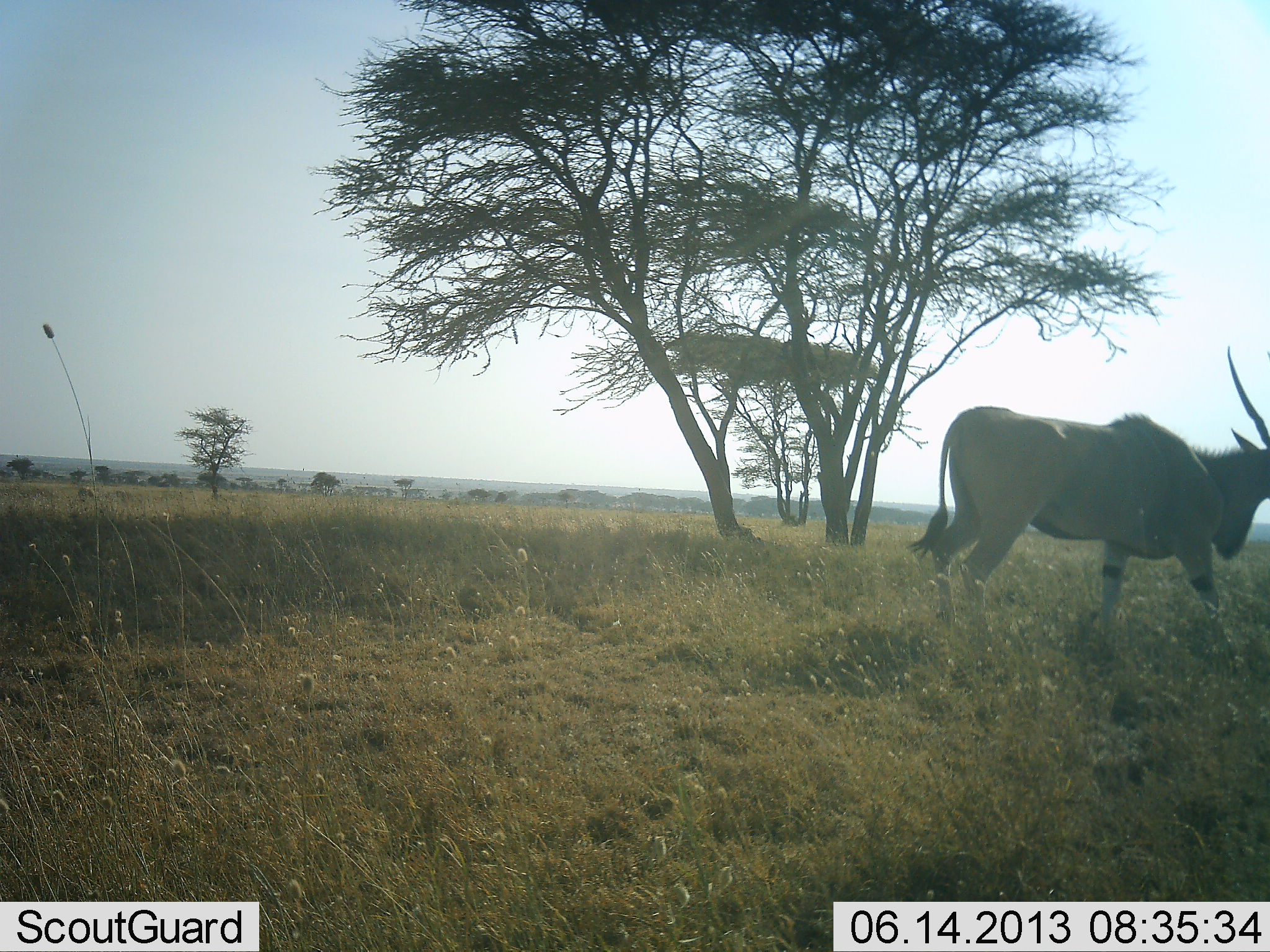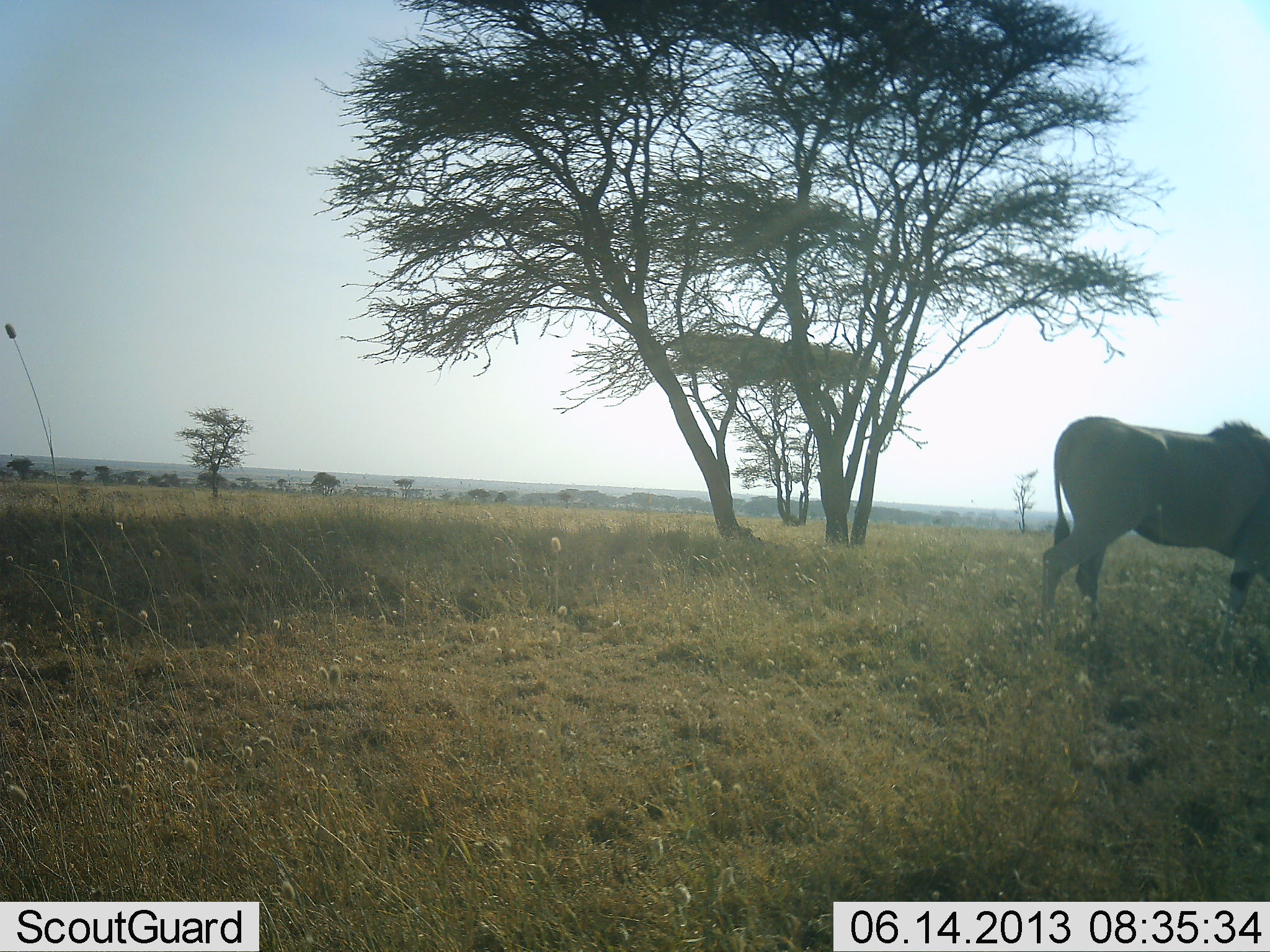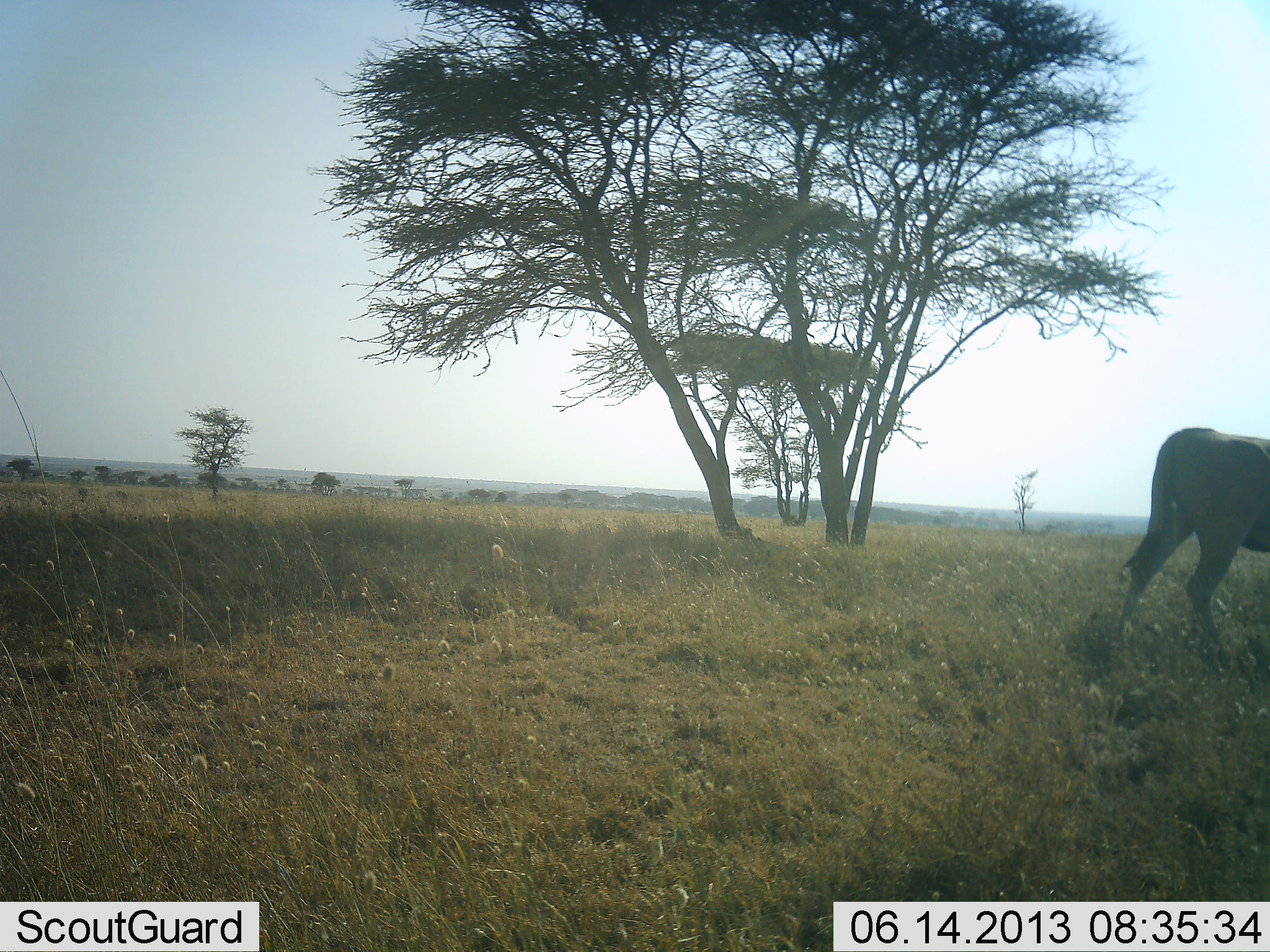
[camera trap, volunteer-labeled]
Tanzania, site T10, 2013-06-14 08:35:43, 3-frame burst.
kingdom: Animalia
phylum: Chordata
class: Mammalia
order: Artiodactyla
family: Bovidae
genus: Tragelaphus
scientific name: Tragelaphus oryx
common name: eland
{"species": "eland (Tragelaphus oryx)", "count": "1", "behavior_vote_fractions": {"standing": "0%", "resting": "0%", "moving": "93%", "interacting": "0%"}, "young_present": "0%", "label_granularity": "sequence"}